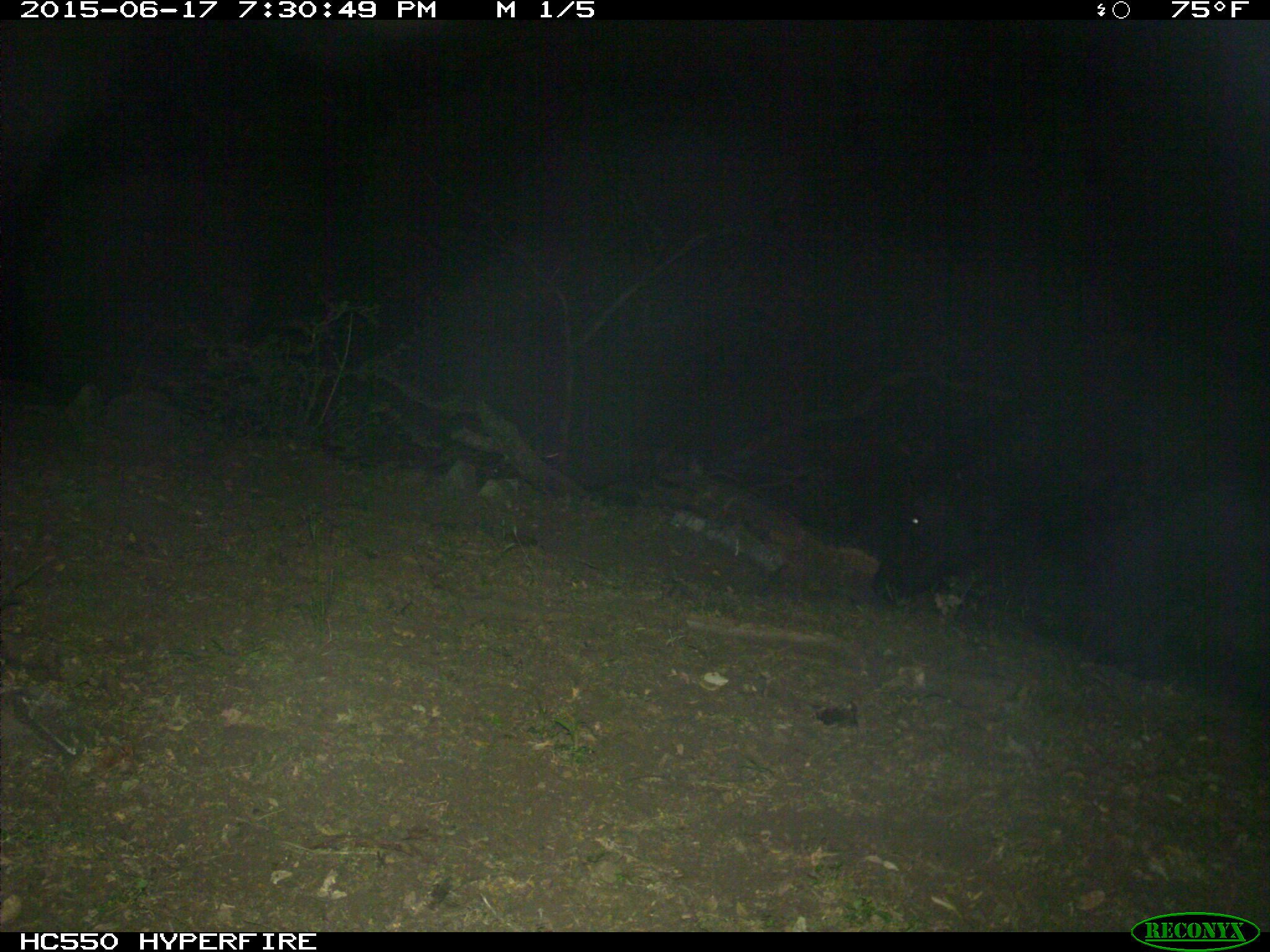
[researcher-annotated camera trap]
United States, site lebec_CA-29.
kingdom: Animalia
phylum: Chordata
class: Mammalia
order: Artiodactyla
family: Bovidae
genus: Bos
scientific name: Bos taurus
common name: domestic cow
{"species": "Bos taurus (domestic cow)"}